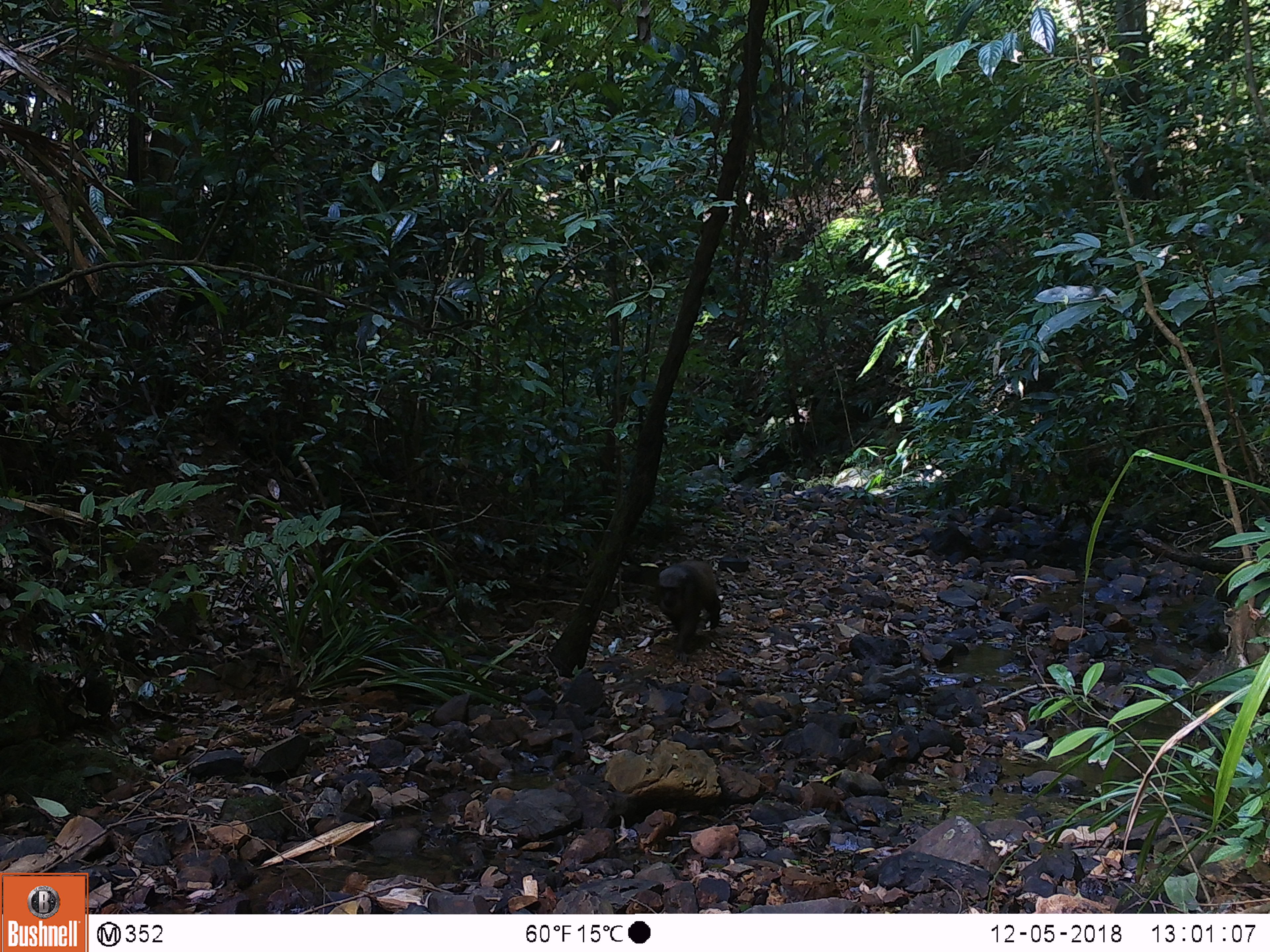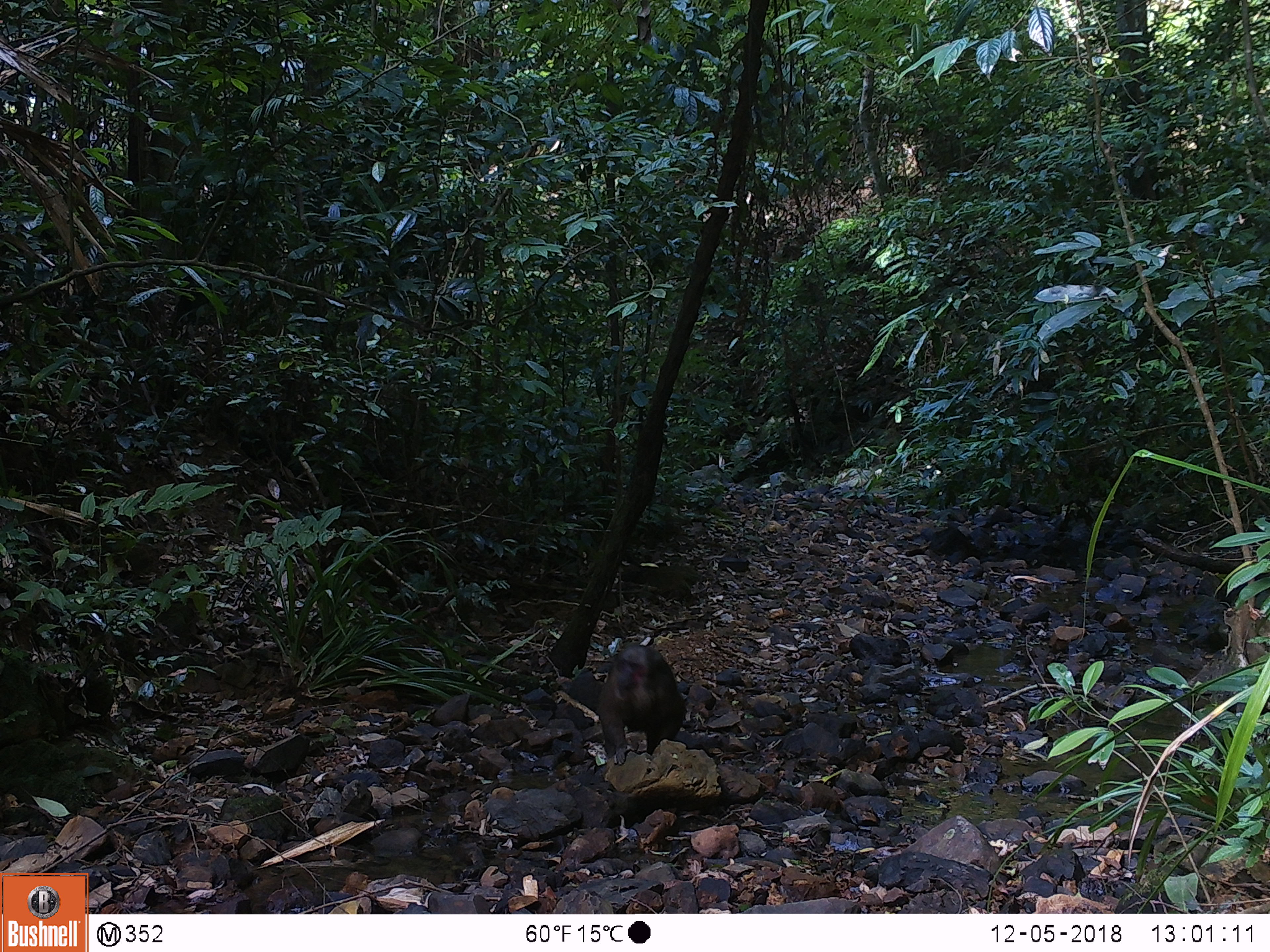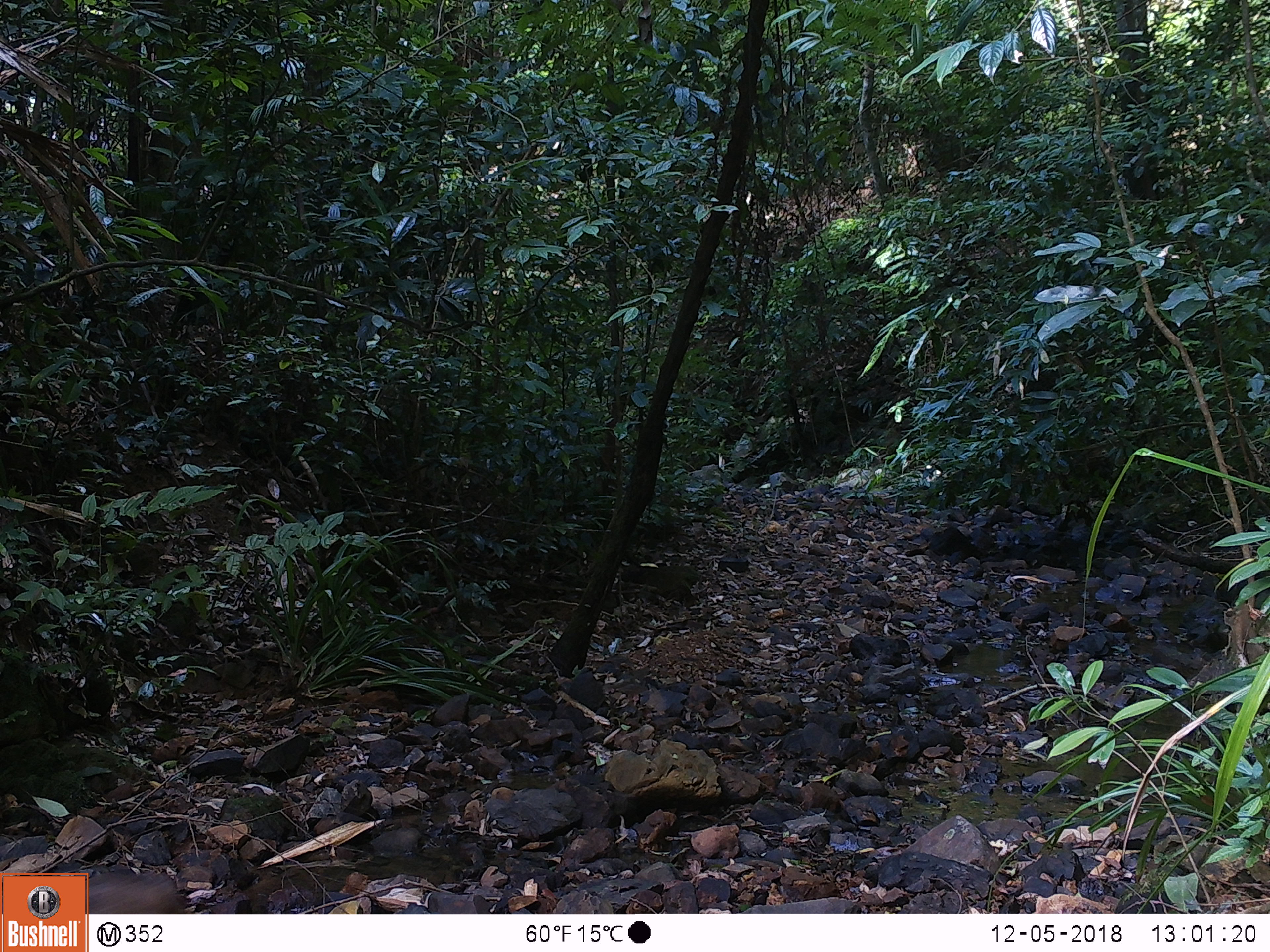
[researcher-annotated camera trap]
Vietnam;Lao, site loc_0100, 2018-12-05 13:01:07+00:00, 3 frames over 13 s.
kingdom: Animalia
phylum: Chordata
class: Mammalia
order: Primates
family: Cercopithecidae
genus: Macaca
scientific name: Macaca arctoides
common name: stump-tailed macaque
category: stump tailed macaque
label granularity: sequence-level